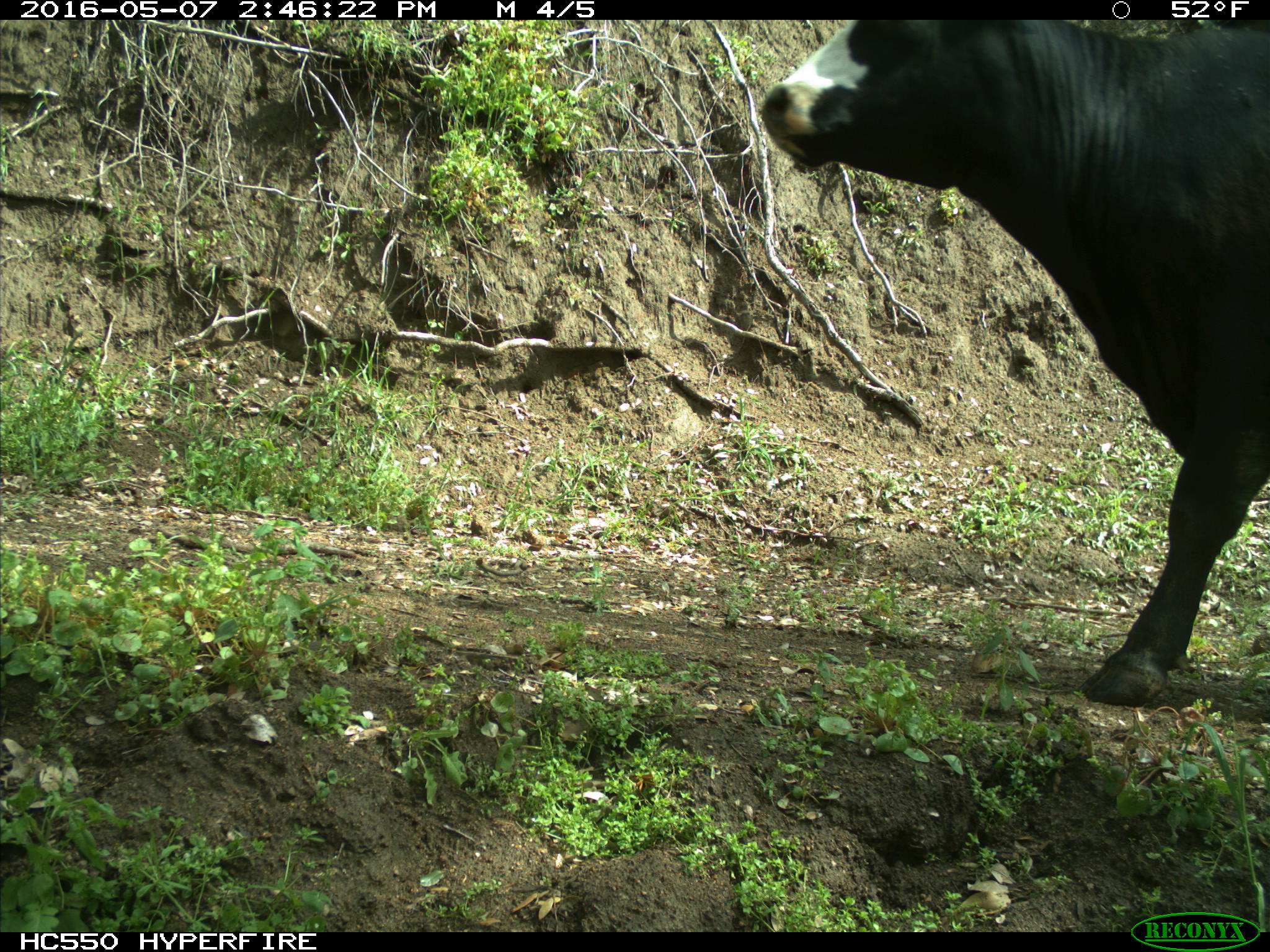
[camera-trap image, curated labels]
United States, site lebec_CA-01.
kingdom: Animalia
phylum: Chordata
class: Mammalia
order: Artiodactyla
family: Bovidae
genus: Bos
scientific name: Bos taurus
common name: domestic cow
Bos taurus (domestic cow).